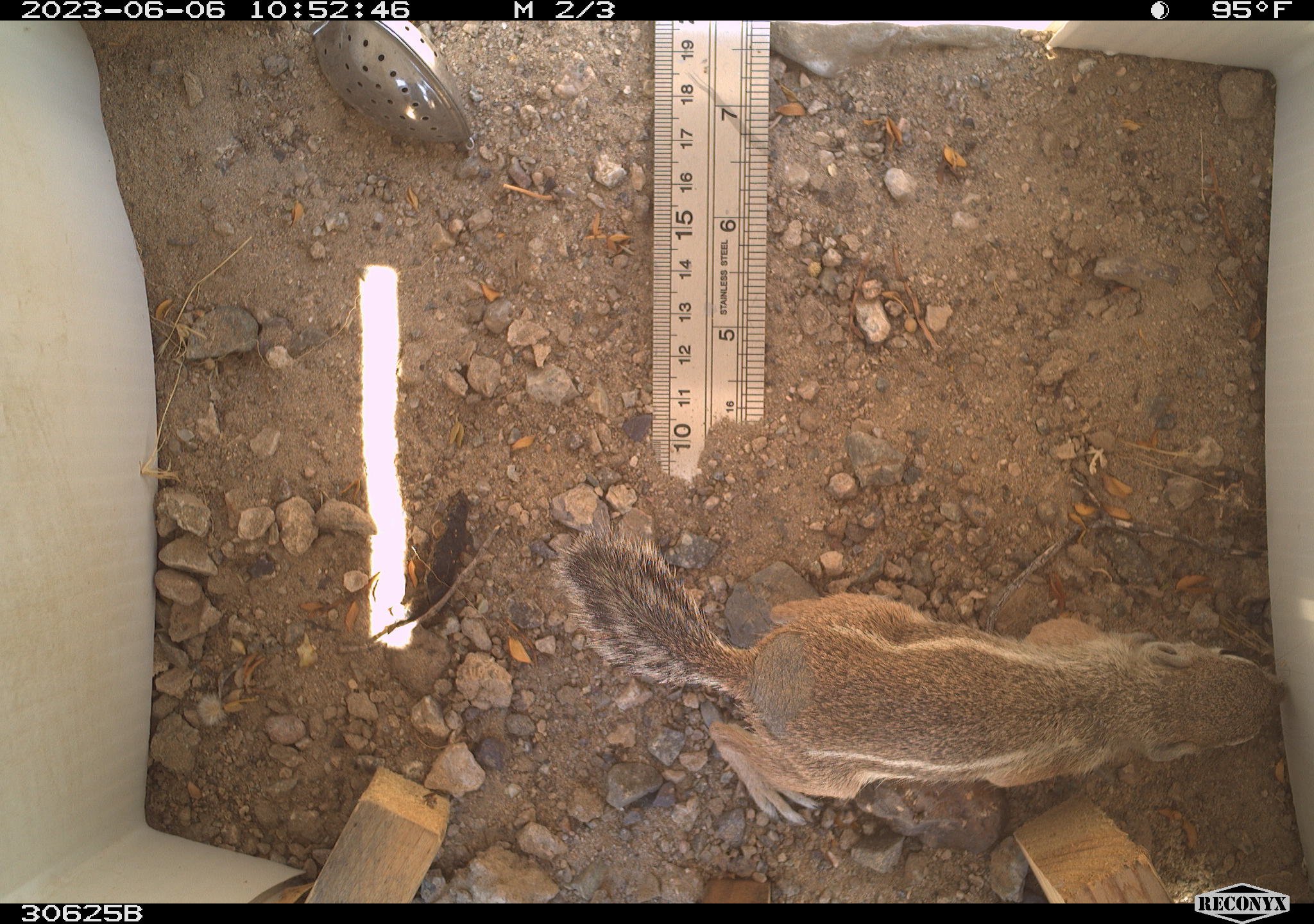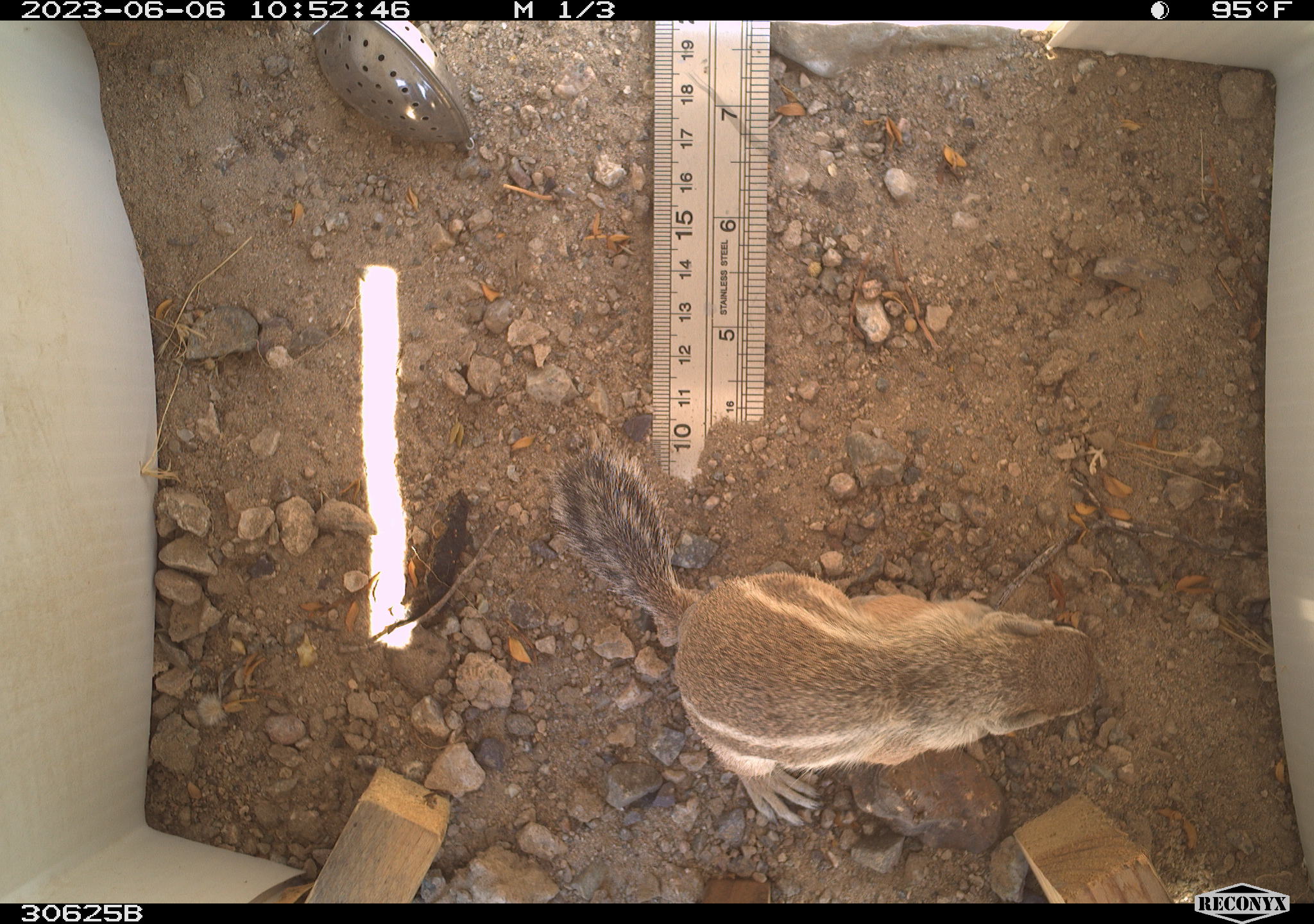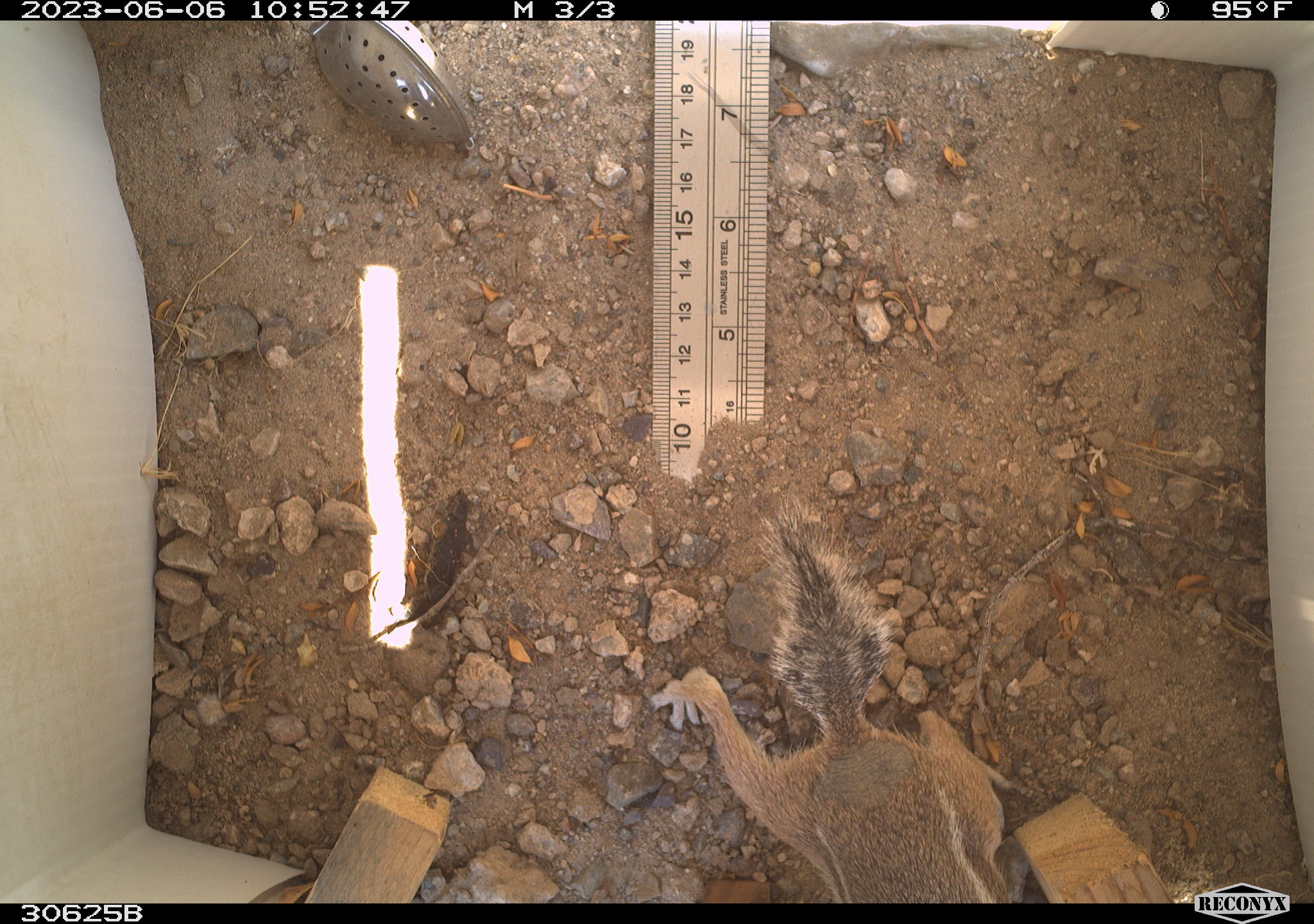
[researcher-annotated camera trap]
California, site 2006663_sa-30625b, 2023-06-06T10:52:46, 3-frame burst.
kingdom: Animalia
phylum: Chordata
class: Mammalia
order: Rodentia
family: Sciuridae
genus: Ammospermophilus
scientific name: Ammospermophilus leucurus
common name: white-tailed antelope squirrel